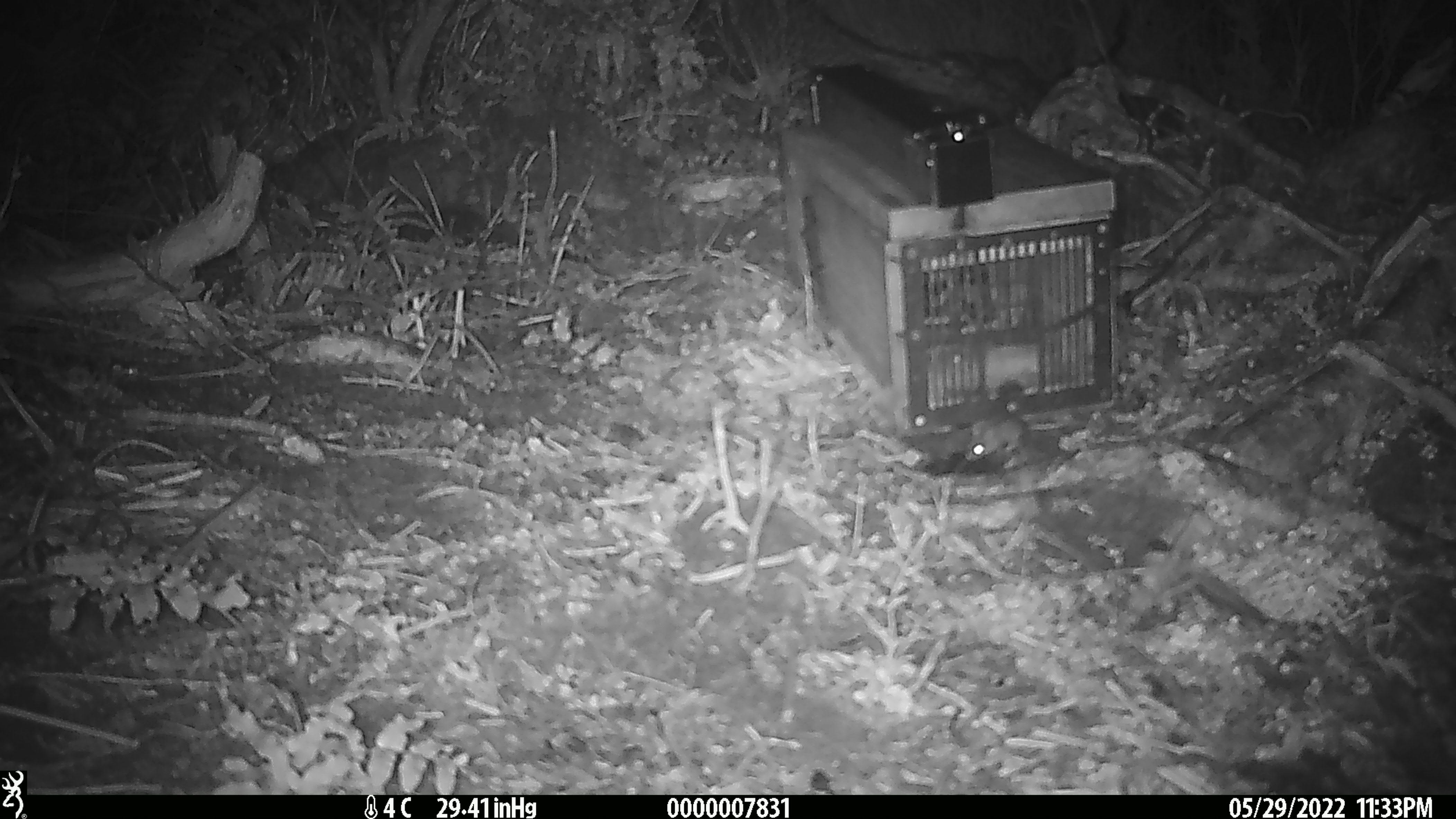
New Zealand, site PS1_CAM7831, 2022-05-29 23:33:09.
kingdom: Animalia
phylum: Chordata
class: Mammalia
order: Rodentia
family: Muridae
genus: Mus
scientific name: Mus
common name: mouse